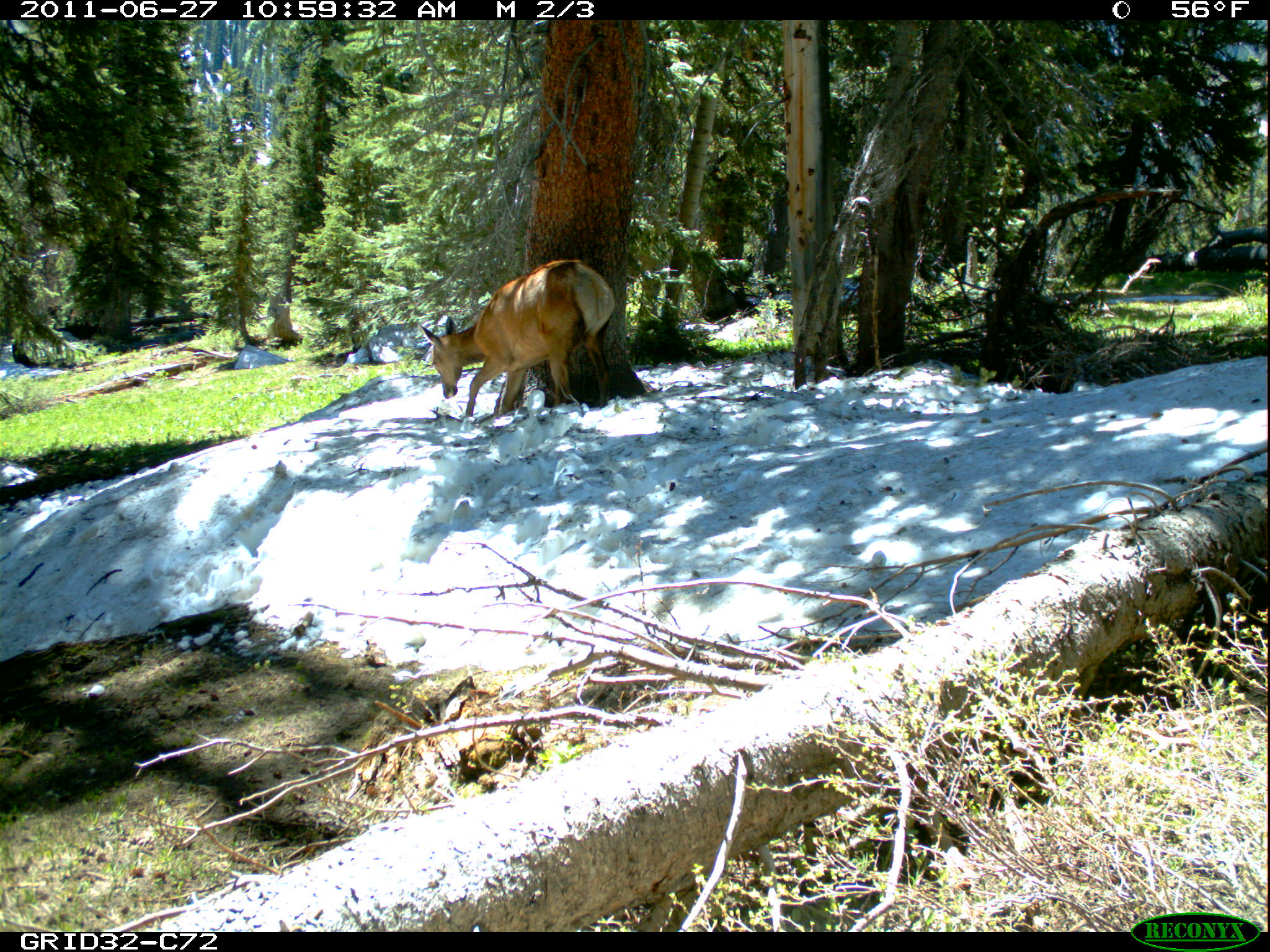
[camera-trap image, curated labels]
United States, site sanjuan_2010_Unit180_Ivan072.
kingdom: Animalia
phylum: Chordata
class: Mammalia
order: Artiodactyla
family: Cervidae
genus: Cervus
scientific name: Cervus elaphus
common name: red deer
Cervus elaphus (red deer).